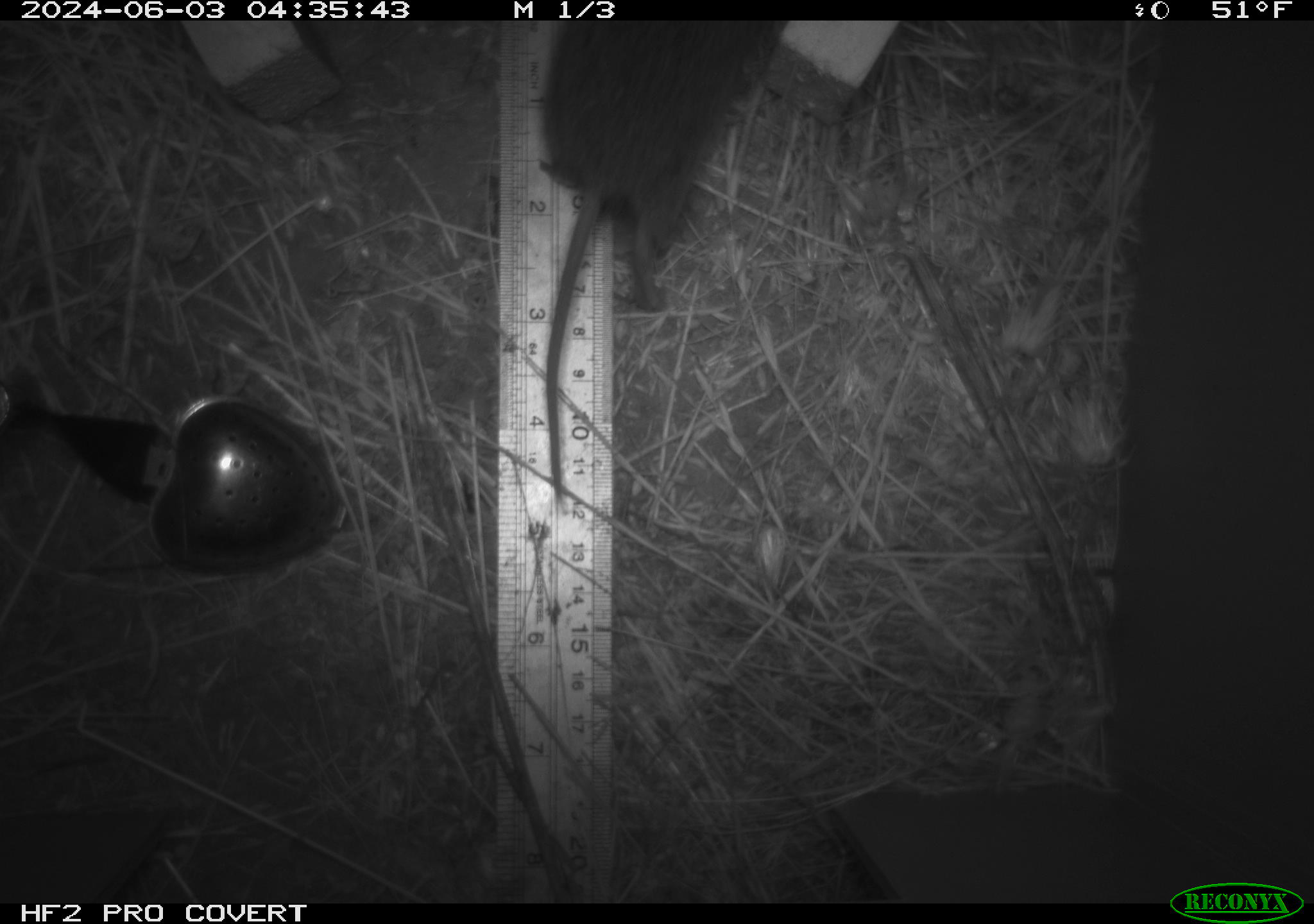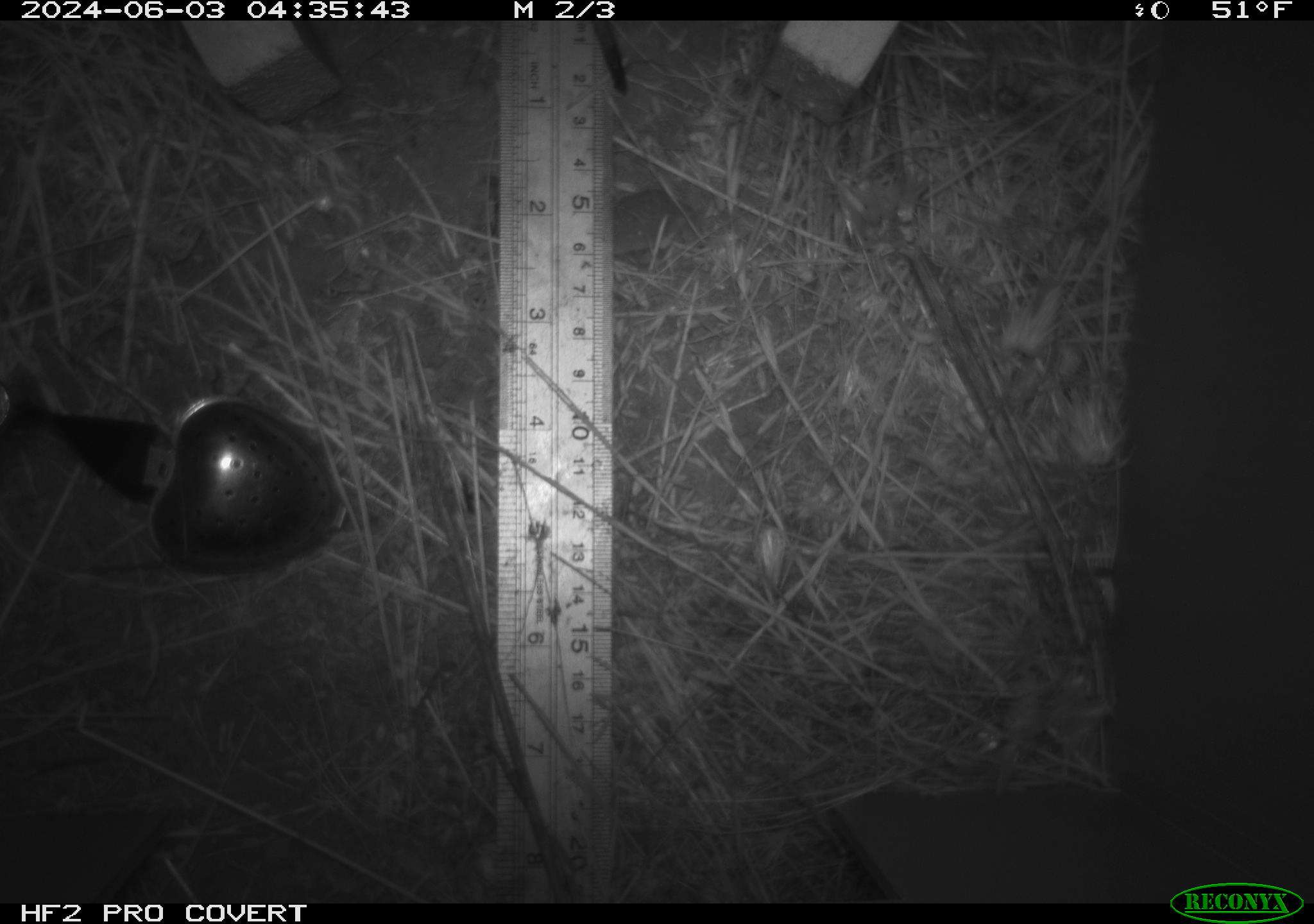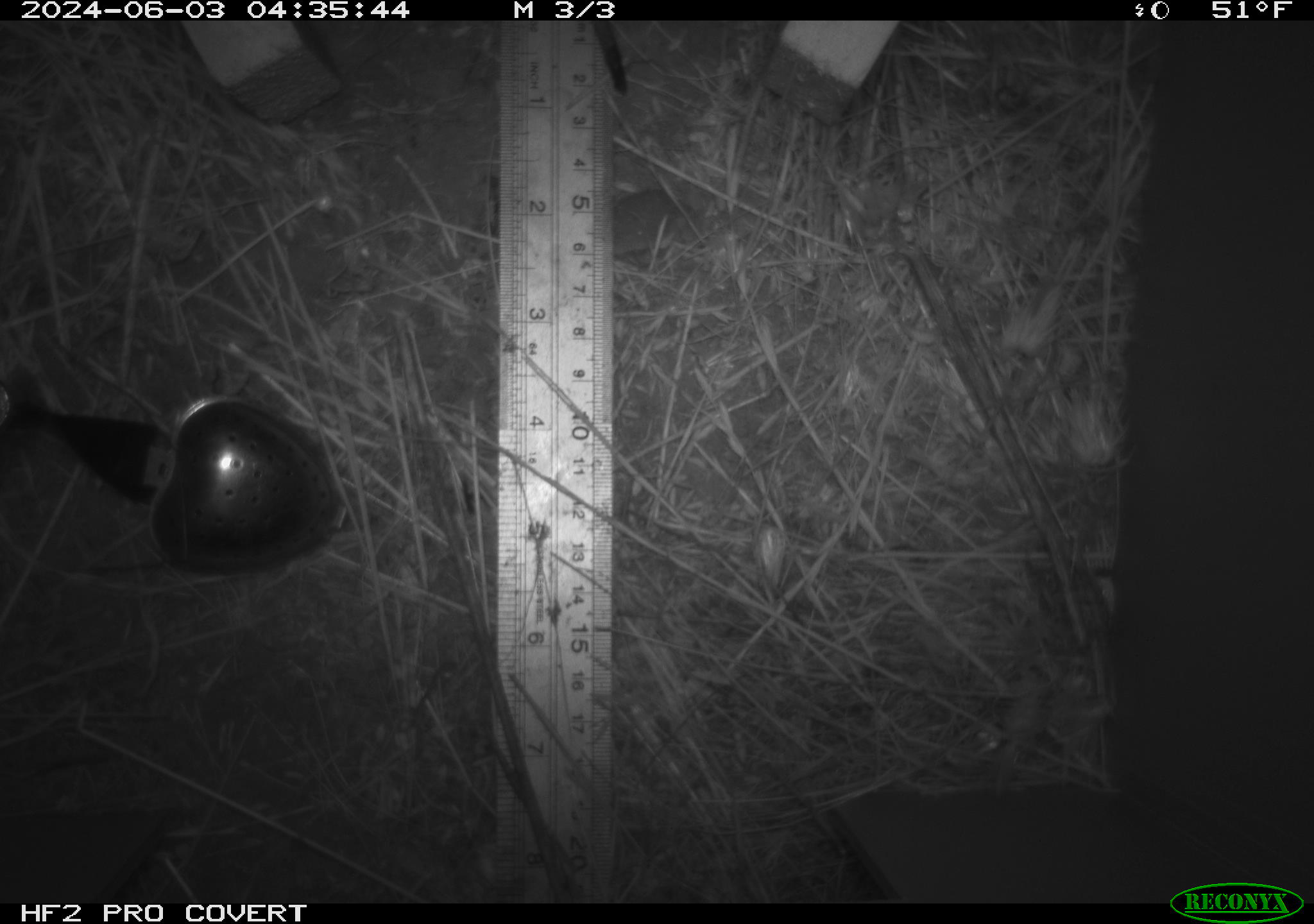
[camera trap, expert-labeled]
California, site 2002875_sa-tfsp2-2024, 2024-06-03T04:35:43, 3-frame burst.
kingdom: Animalia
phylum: Chordata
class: Mammalia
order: Rodentia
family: Cricetidae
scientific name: Arvicolinae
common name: voles, lemmings, and muskrats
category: arvicolinae subfamily